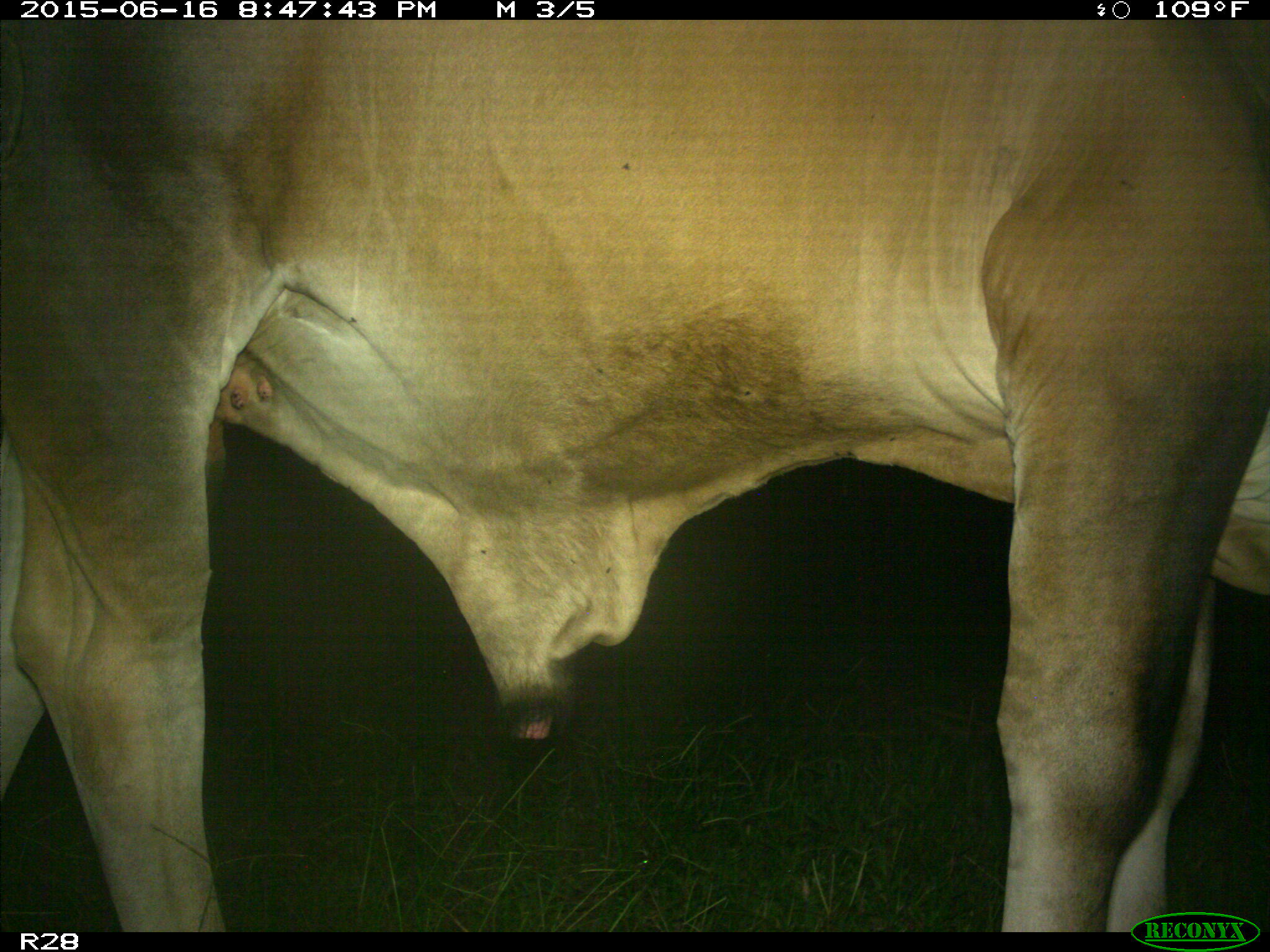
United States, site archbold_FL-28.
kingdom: Animalia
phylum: Chordata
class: Mammalia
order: Artiodactyla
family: Bovidae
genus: Bos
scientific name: Bos taurus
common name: domestic cow